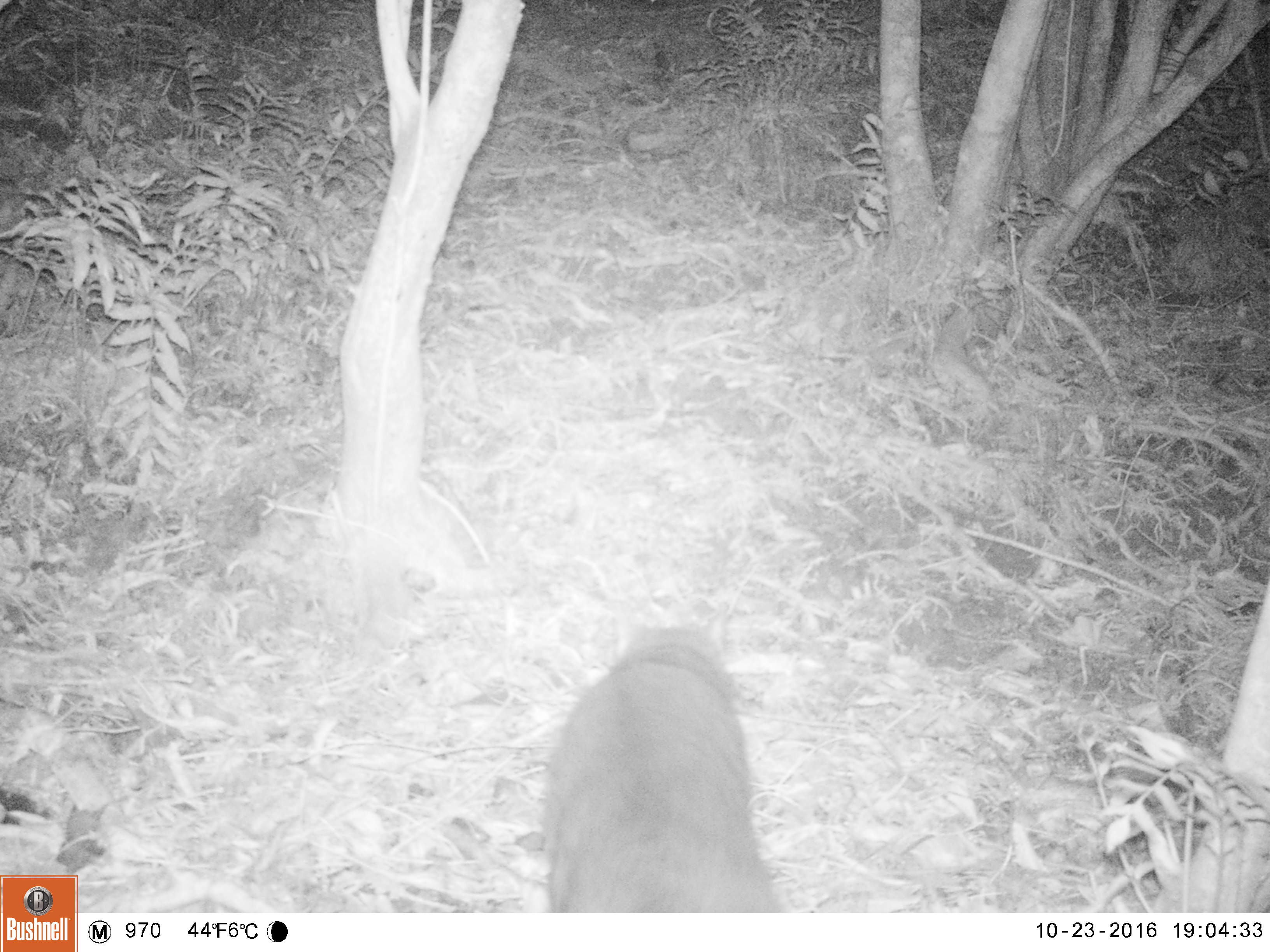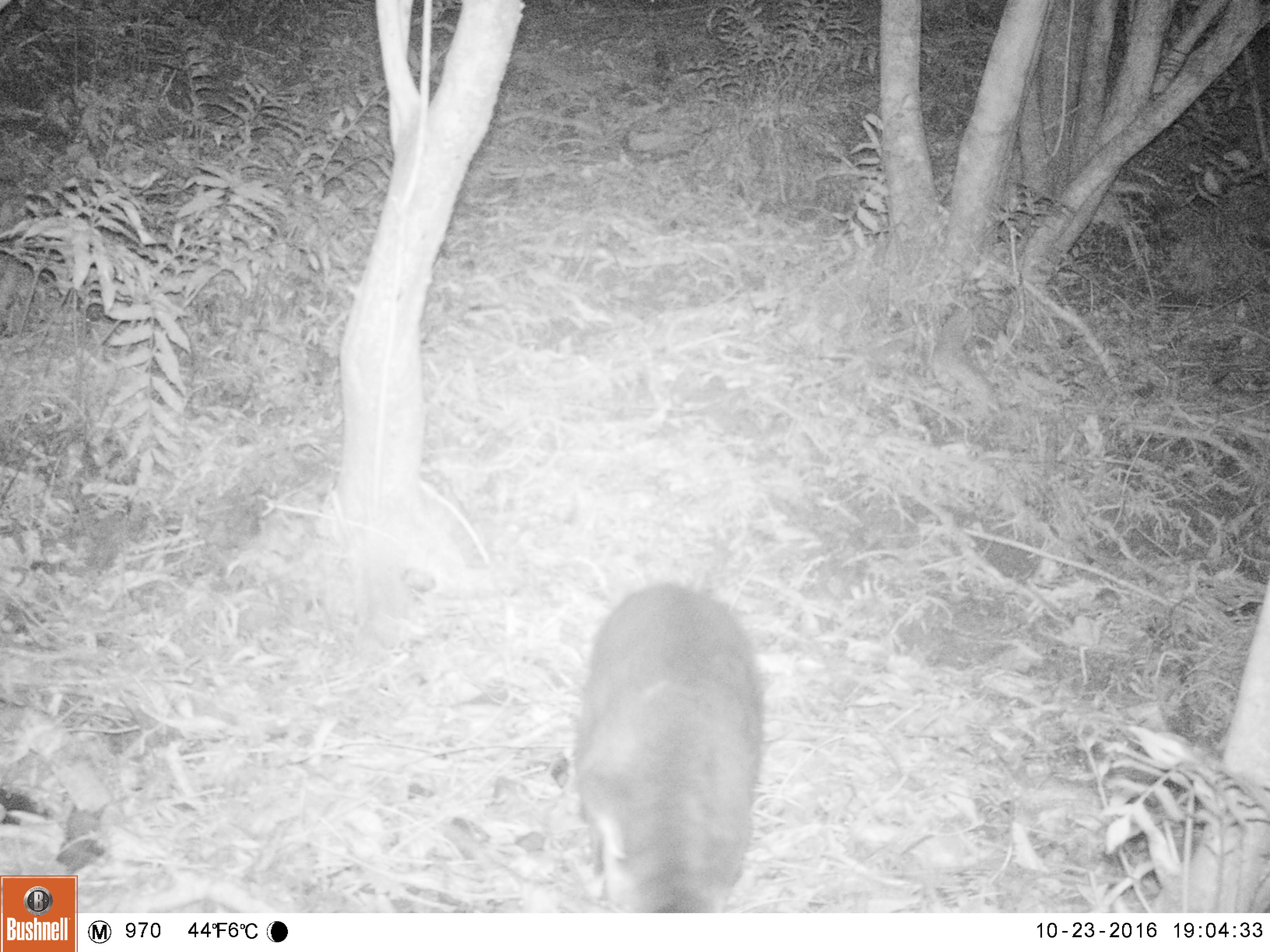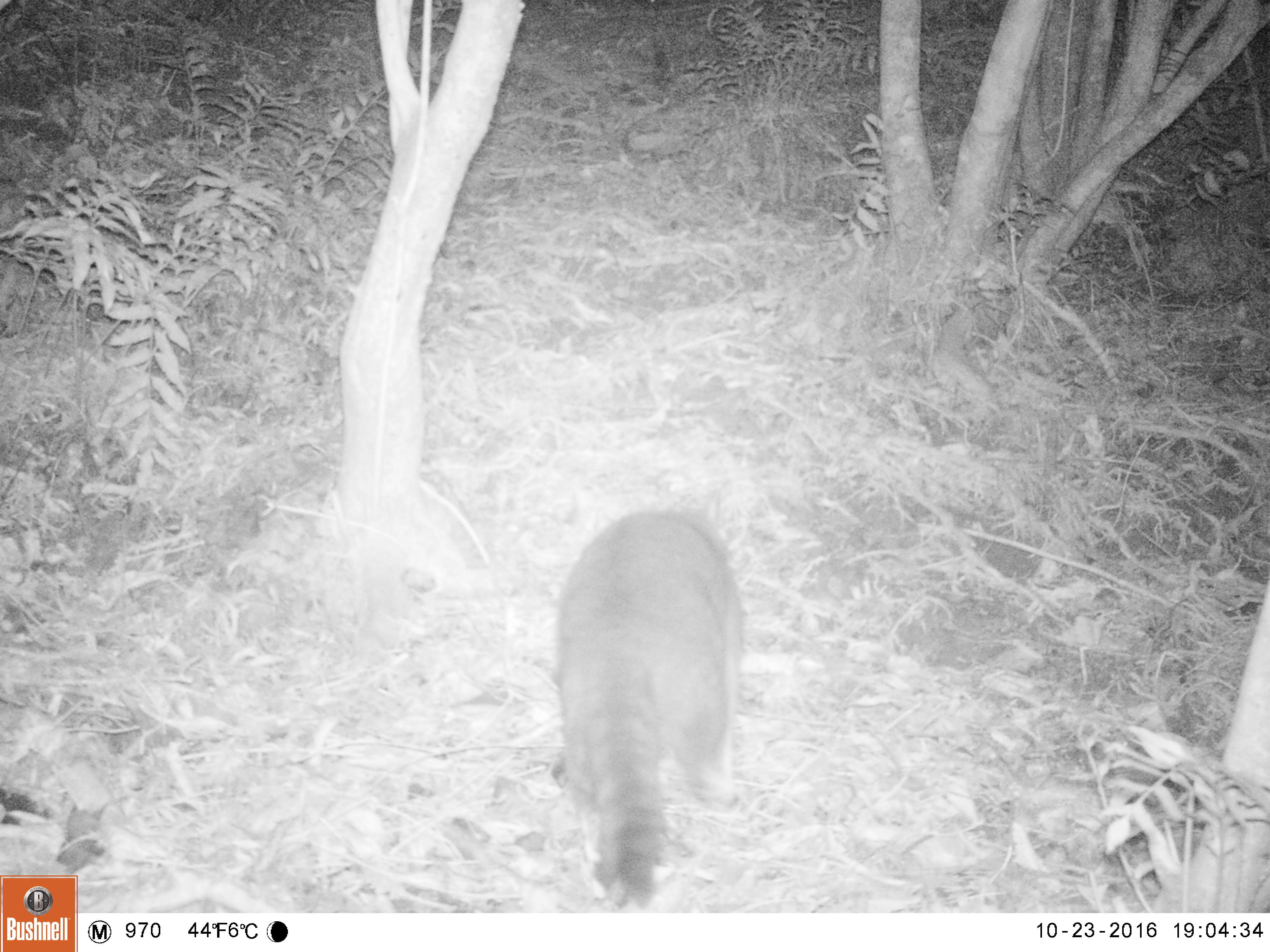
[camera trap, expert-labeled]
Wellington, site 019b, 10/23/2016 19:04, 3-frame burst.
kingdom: Animalia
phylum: Chordata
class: Mammalia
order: Carnivora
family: Felidae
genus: Felis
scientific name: Felis catus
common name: cat